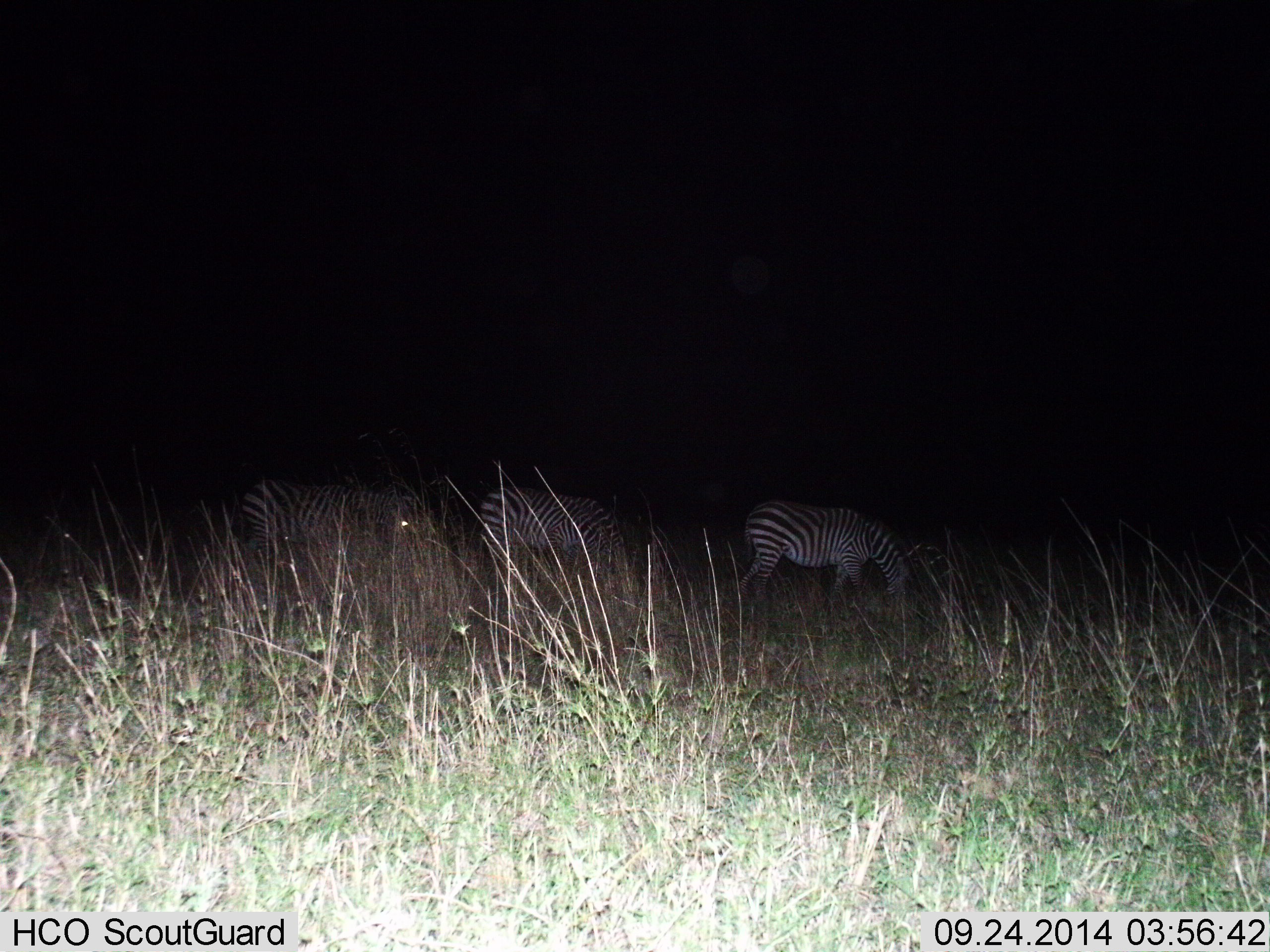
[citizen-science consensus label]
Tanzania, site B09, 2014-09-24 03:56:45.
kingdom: Animalia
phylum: Chordata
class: Mammalia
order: Perissodactyla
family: Equidae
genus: Equus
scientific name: Equus quagga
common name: plains zebra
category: zebra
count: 3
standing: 20%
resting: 0%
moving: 20%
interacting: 0%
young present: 0%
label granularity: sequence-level